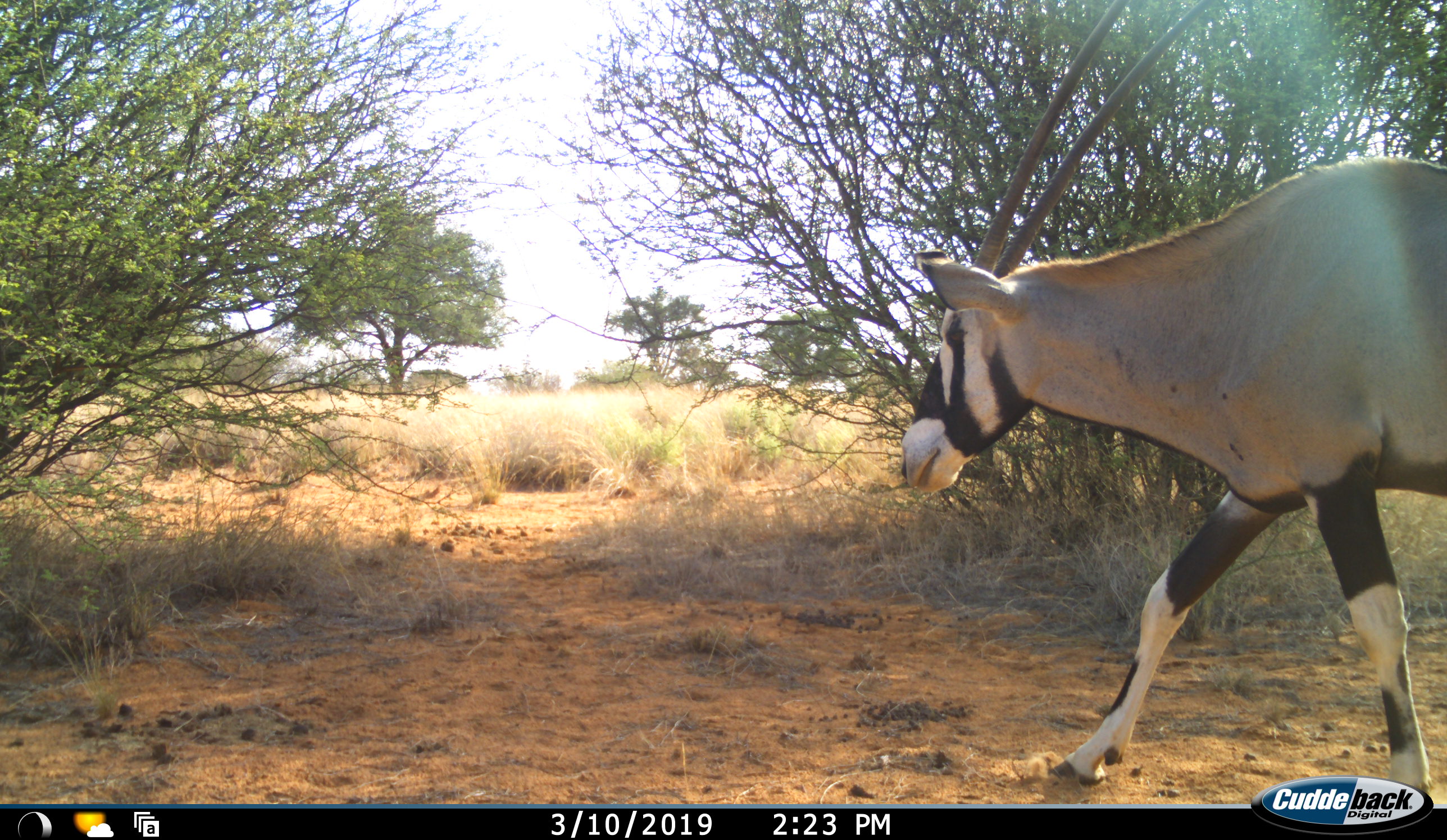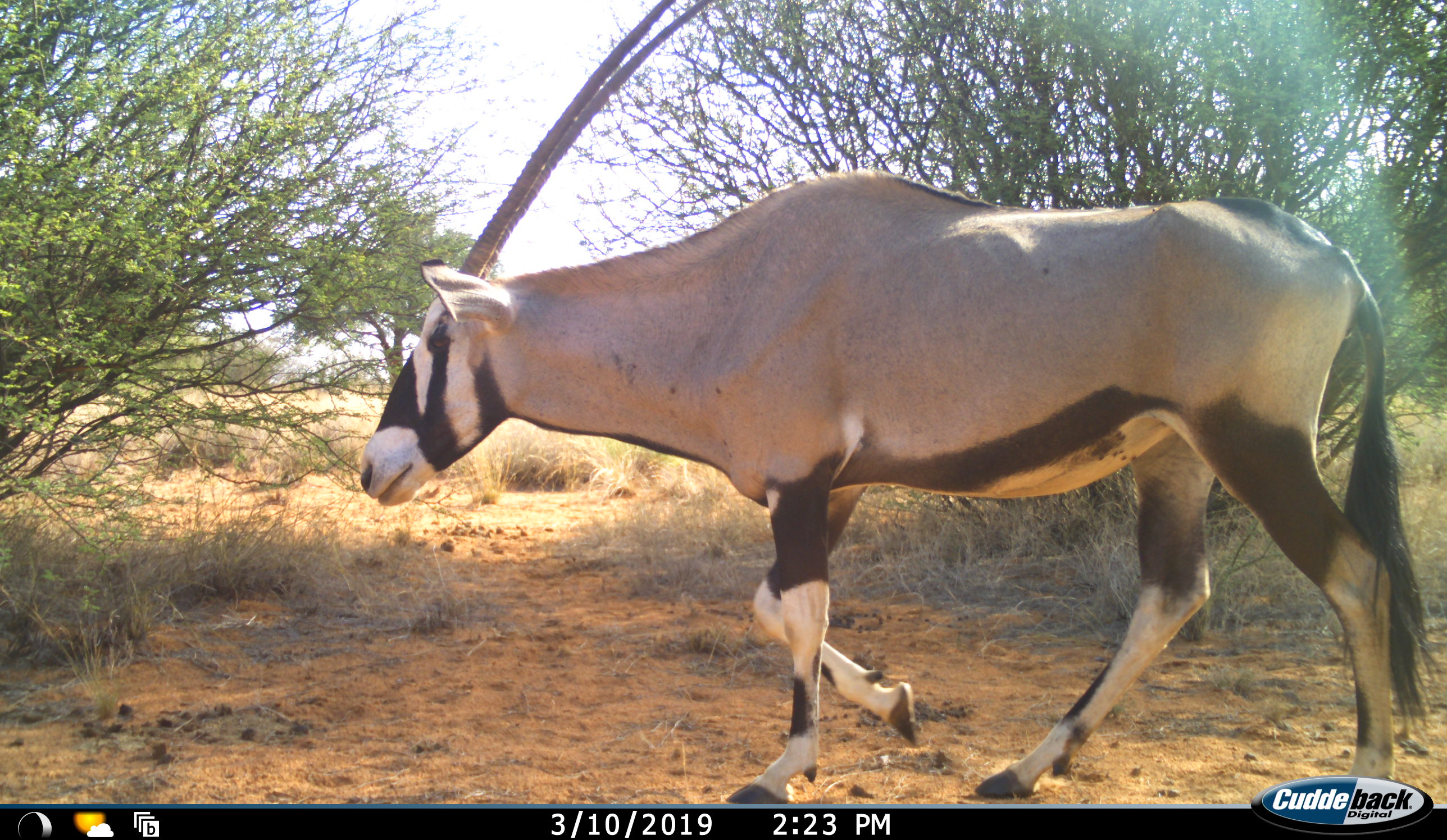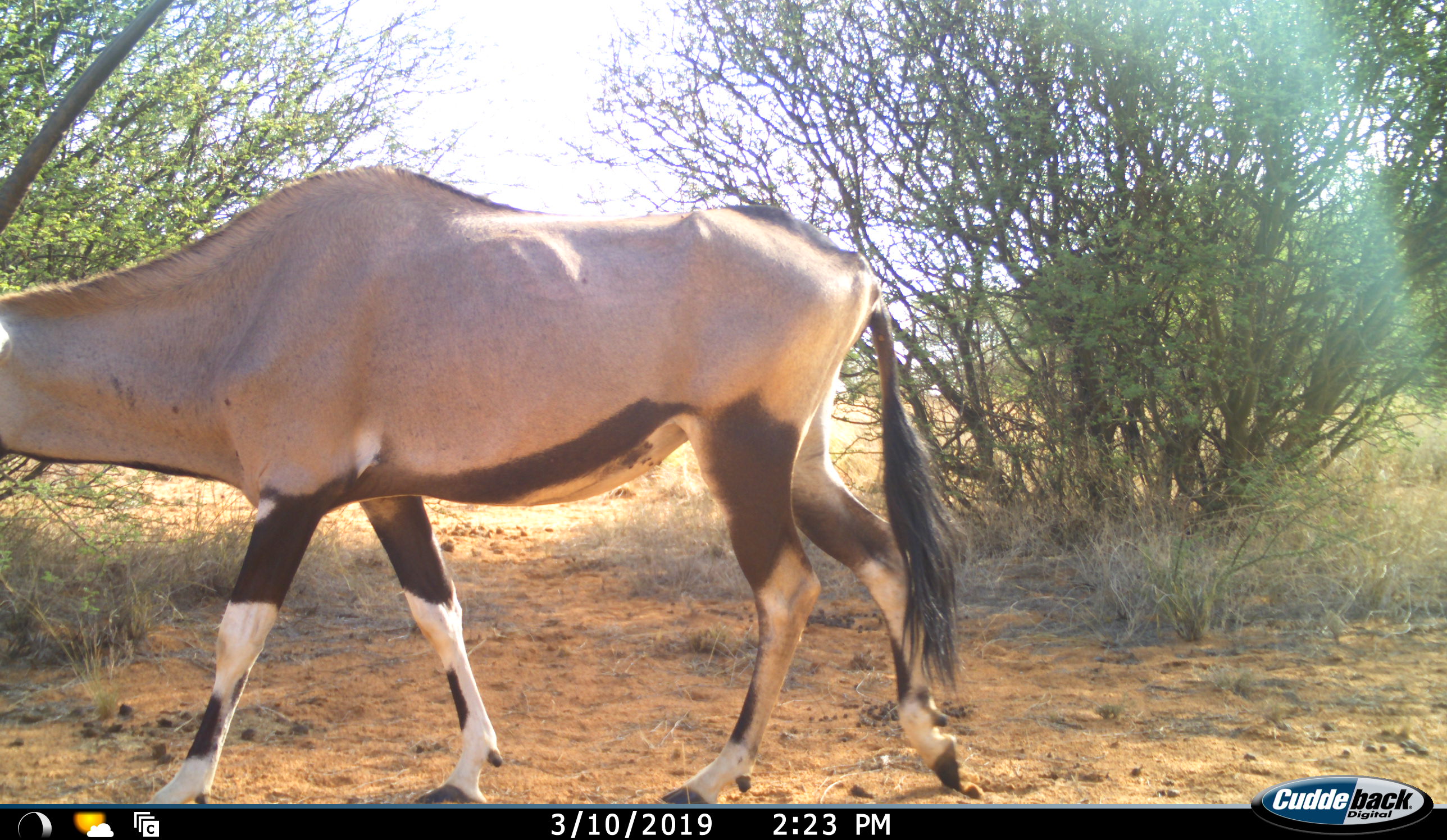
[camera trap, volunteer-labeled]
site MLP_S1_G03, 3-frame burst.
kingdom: Animalia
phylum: Chordata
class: Mammalia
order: Artiodactyla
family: Bovidae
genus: Oryx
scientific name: Oryx gazella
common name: gemsbok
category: oryx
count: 1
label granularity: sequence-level